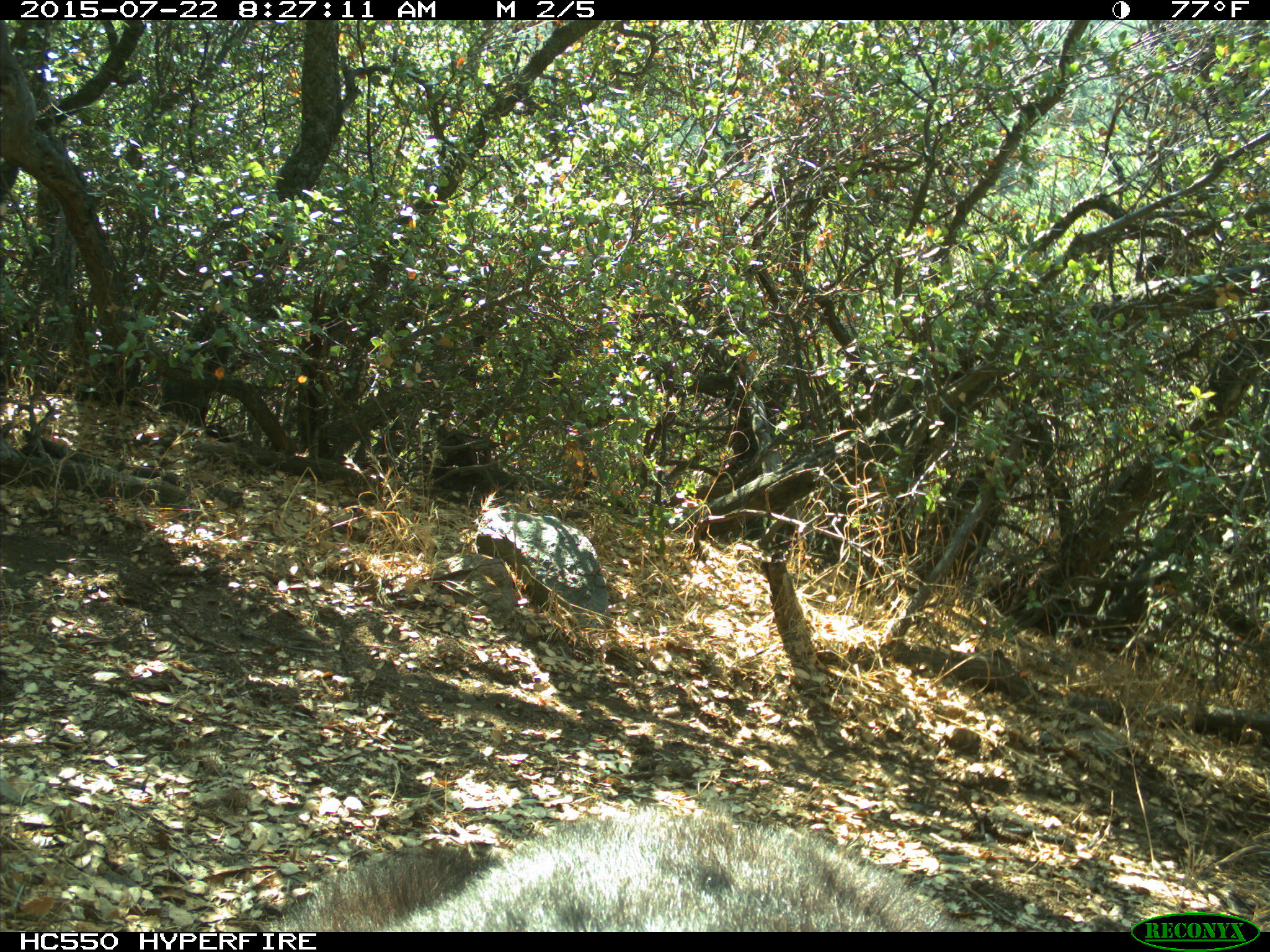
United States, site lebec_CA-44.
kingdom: Animalia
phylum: Chordata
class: Mammalia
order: Carnivora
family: Ursidae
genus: Ursus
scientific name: Ursus americanus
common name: american black bear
Ursus americanus (american black bear).